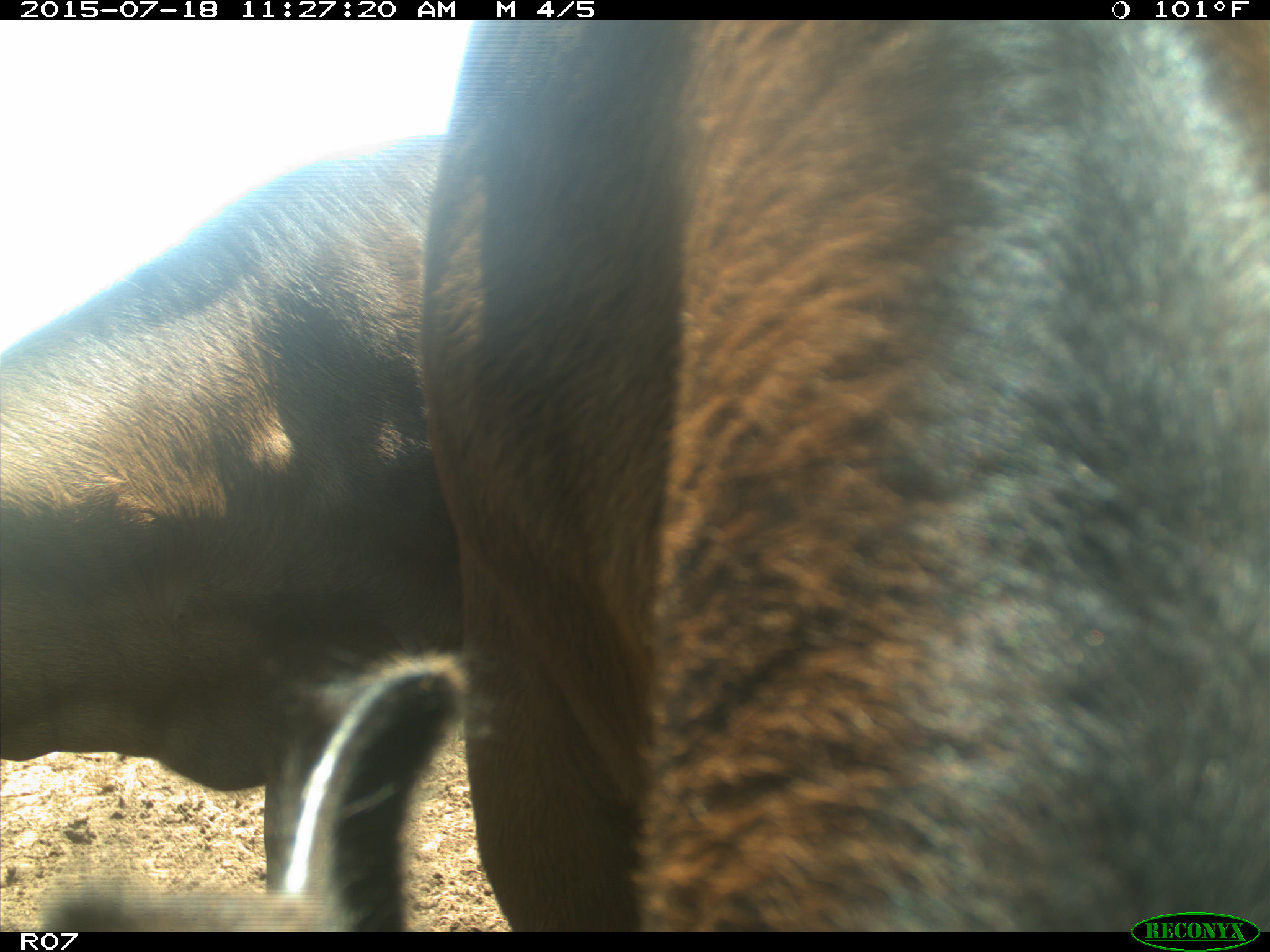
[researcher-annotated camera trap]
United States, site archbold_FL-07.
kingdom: Animalia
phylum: Chordata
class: Mammalia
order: Artiodactyla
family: Bovidae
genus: Bos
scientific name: Bos taurus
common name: domestic cow